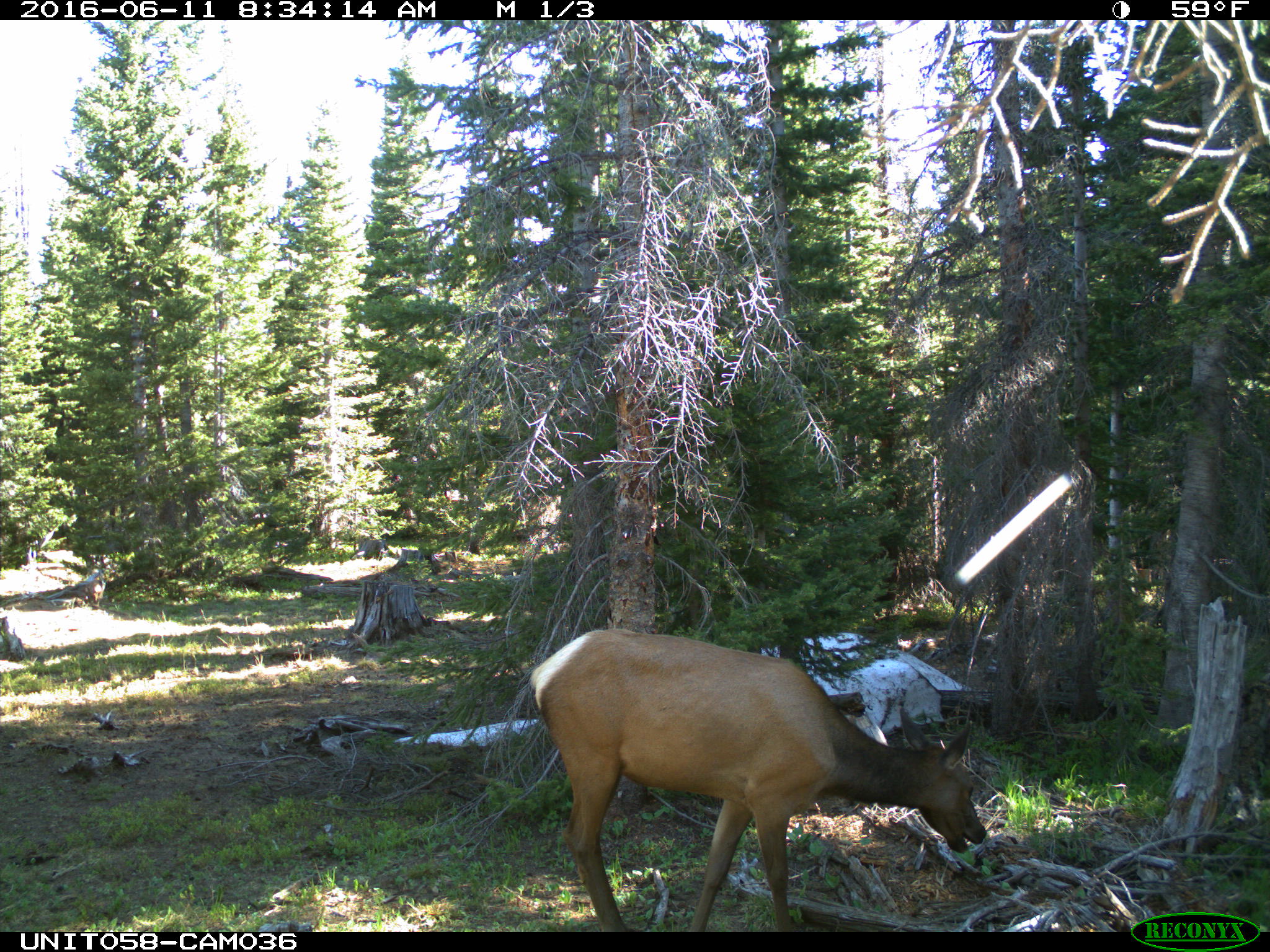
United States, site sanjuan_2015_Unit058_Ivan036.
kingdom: Animalia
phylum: Chordata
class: Mammalia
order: Artiodactyla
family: Cervidae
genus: Cervus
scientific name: Cervus elaphus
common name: red deer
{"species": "Cervus elaphus (red deer)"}